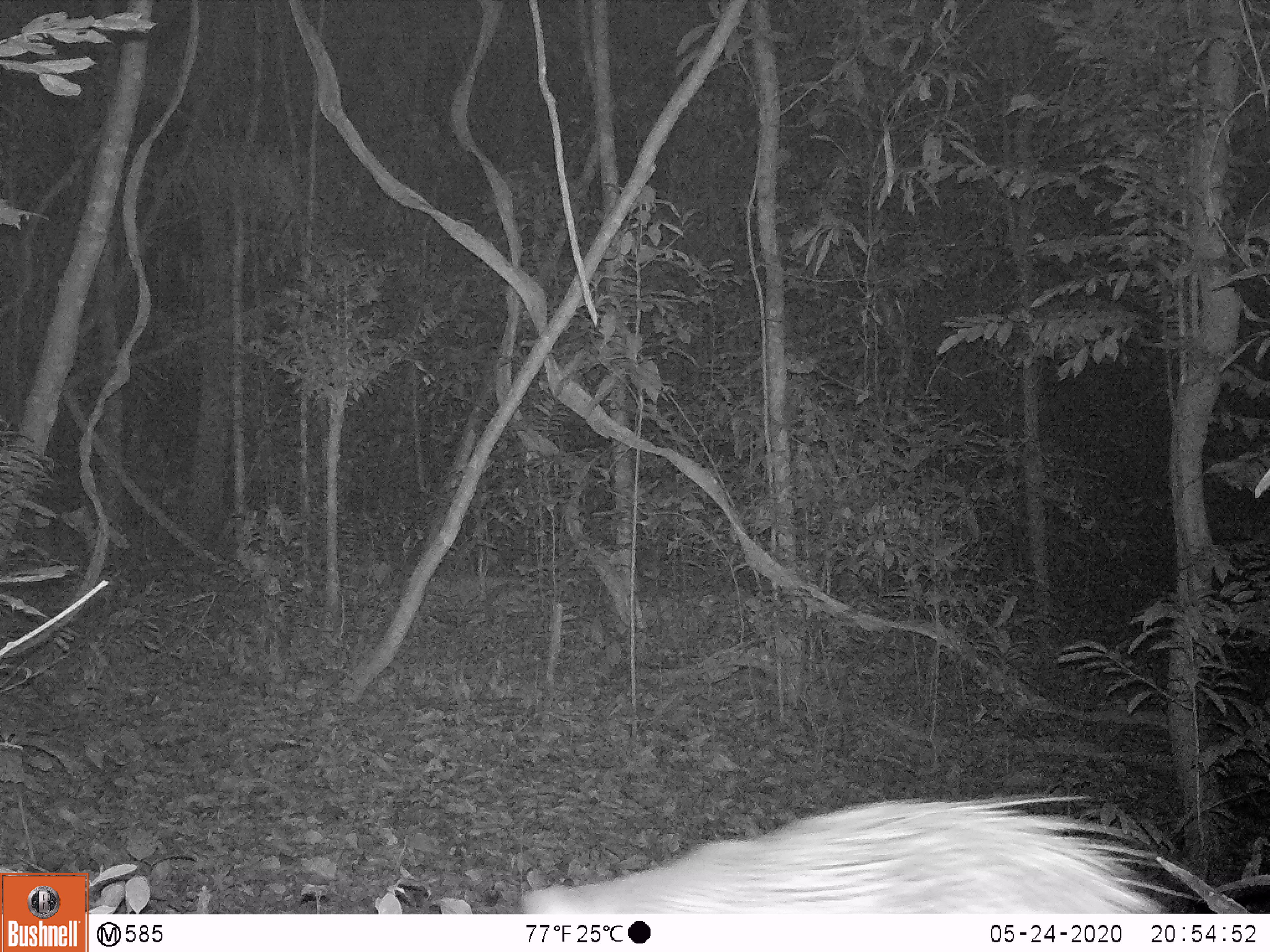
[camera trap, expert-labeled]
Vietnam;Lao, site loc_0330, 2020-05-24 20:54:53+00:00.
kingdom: Animalia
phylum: Chordata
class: Mammalia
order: Rodentia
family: Hystricidae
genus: Atherurus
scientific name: Atherurus macrourus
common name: asiatic brush-tailed porcupine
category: asiatic brush tailed porcupine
Asiatic brush tailed porcupine (asiatic brush-tailed porcupine) (Atherurus macrourus). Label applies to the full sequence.